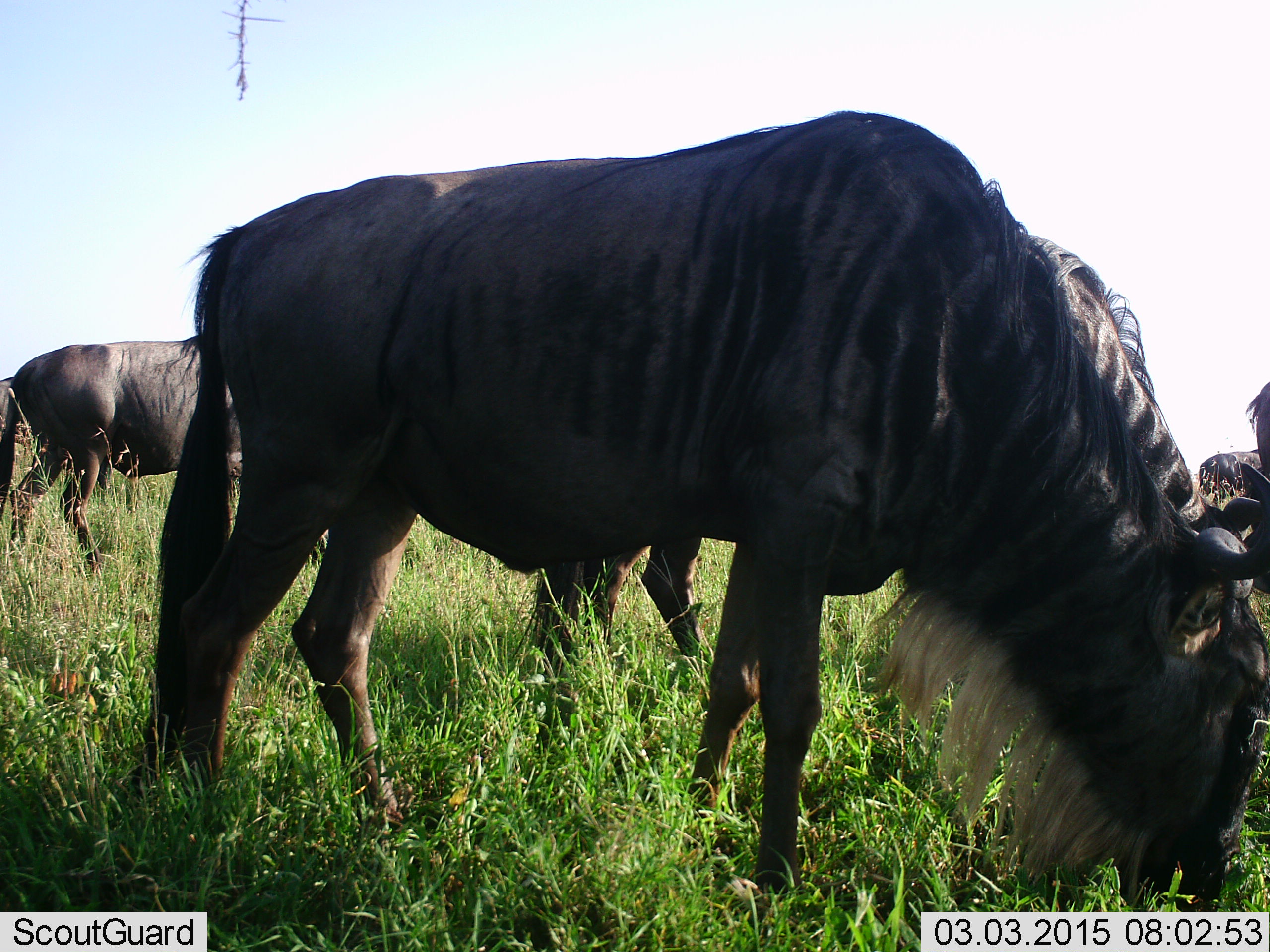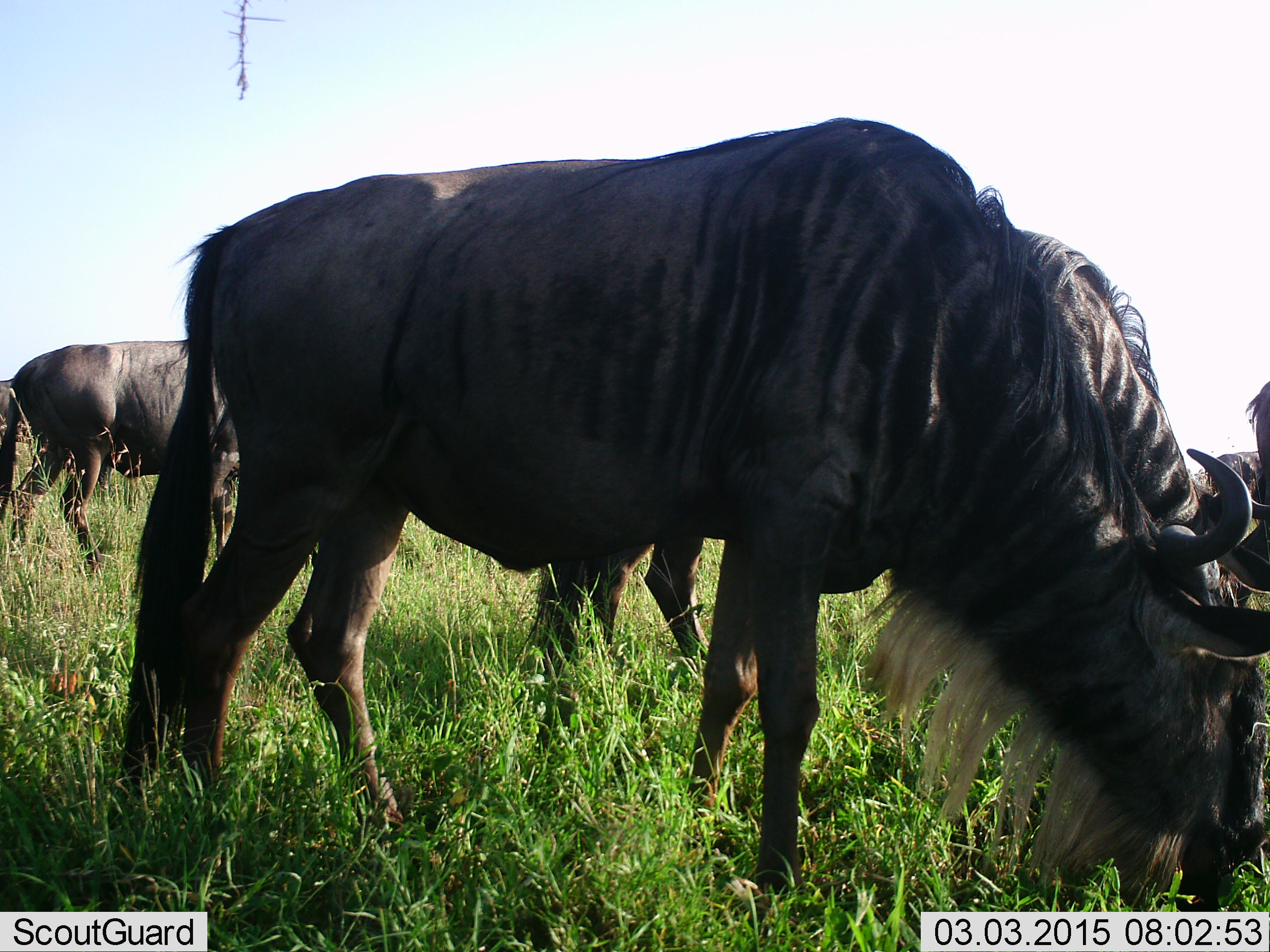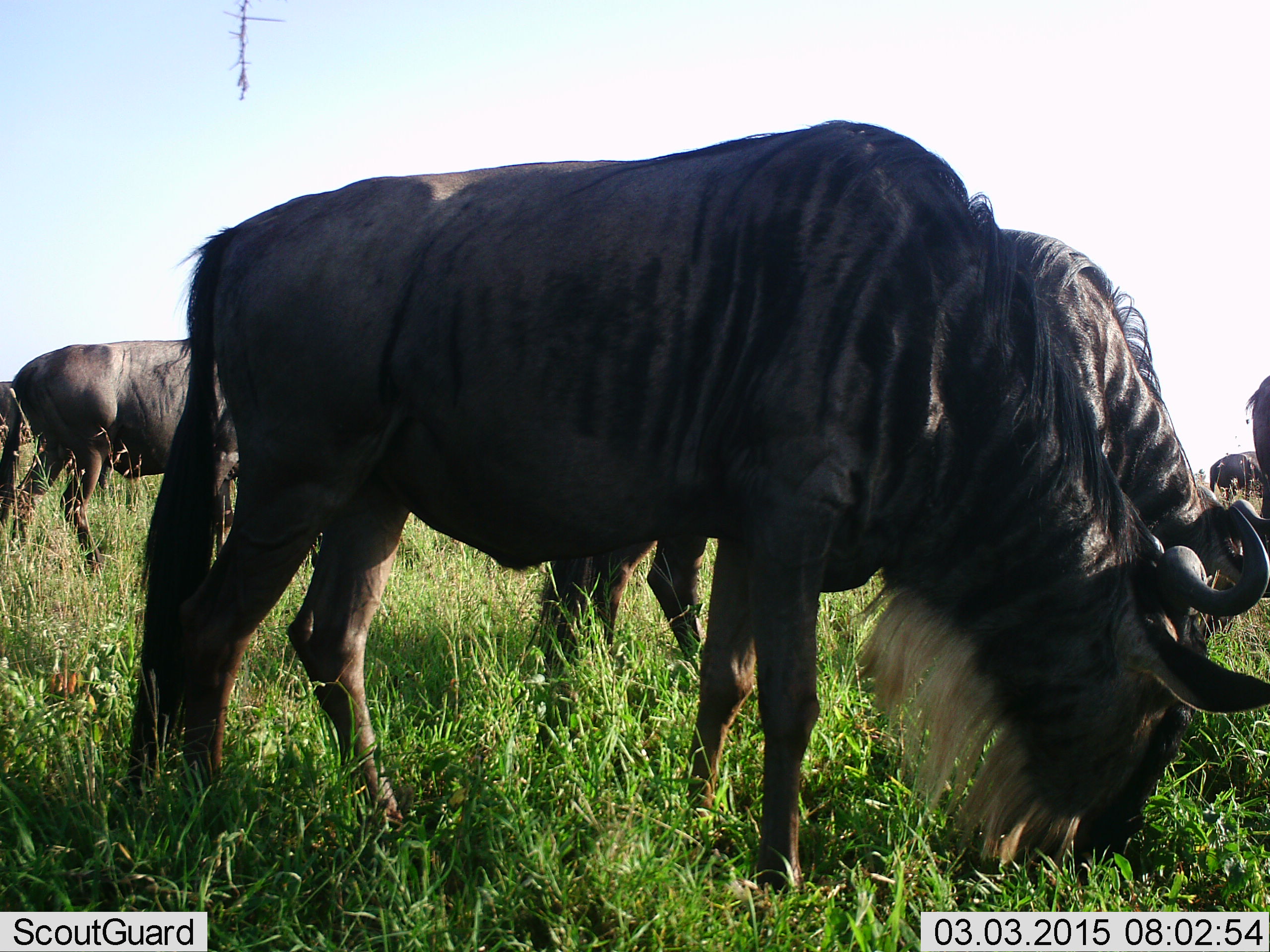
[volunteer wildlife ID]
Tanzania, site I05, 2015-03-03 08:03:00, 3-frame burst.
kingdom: Animalia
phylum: Chordata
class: Mammalia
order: Artiodactyla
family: Bovidae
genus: Connochaetes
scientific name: Connochaetes taurinus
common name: blue wildebeest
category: wildebeest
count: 4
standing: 30%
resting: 0%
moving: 10%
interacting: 0%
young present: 0%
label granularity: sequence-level